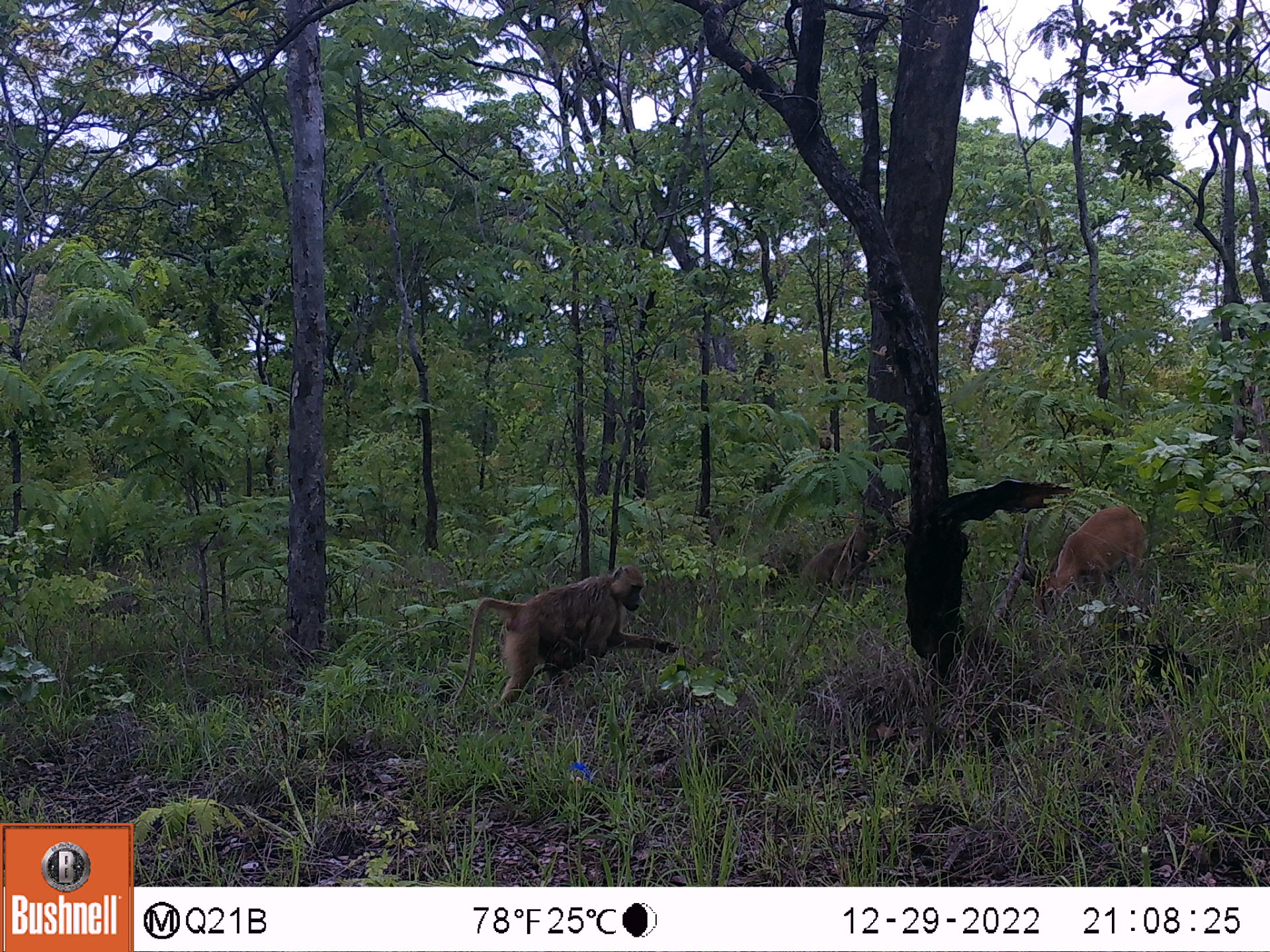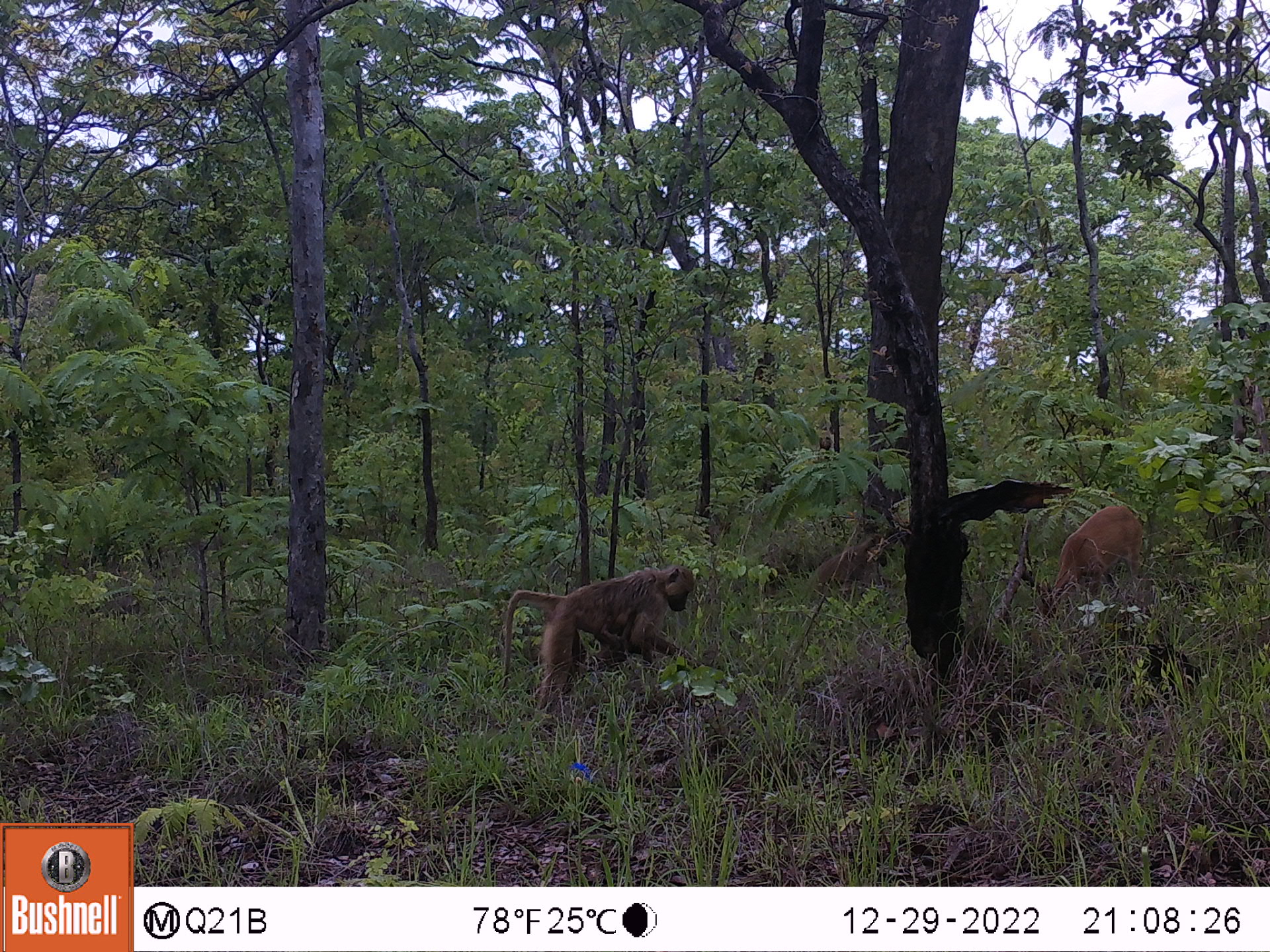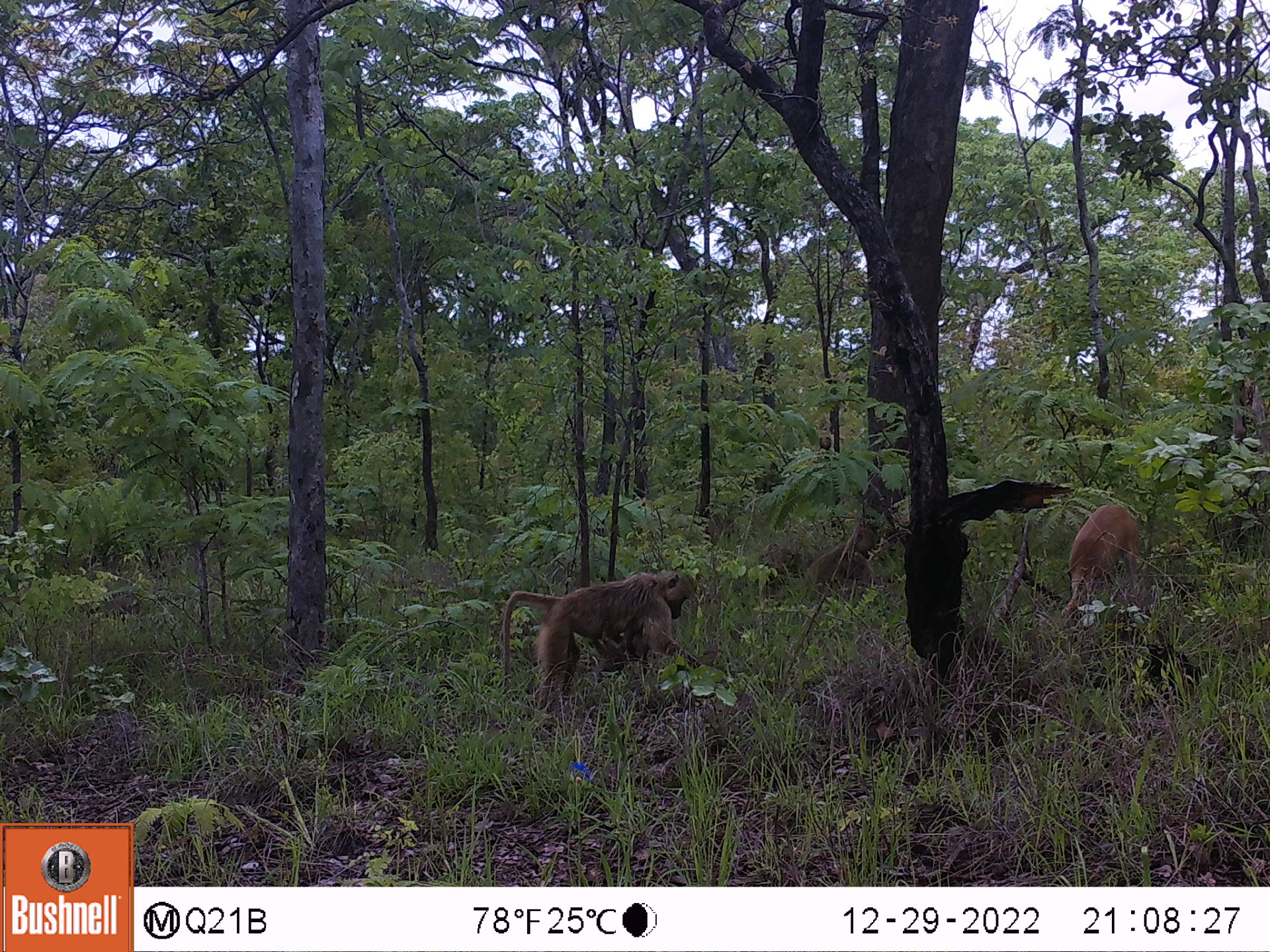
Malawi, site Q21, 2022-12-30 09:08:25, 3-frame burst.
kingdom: Animalia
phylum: Chordata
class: Mammalia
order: Artiodactyla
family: Bovidae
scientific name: Antilopinae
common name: small antelope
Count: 1.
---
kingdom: Animalia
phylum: Chordata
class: Mammalia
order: Primates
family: Cercopithecidae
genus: Papio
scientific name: Papio cynocephalus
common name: yellow baboon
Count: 1.